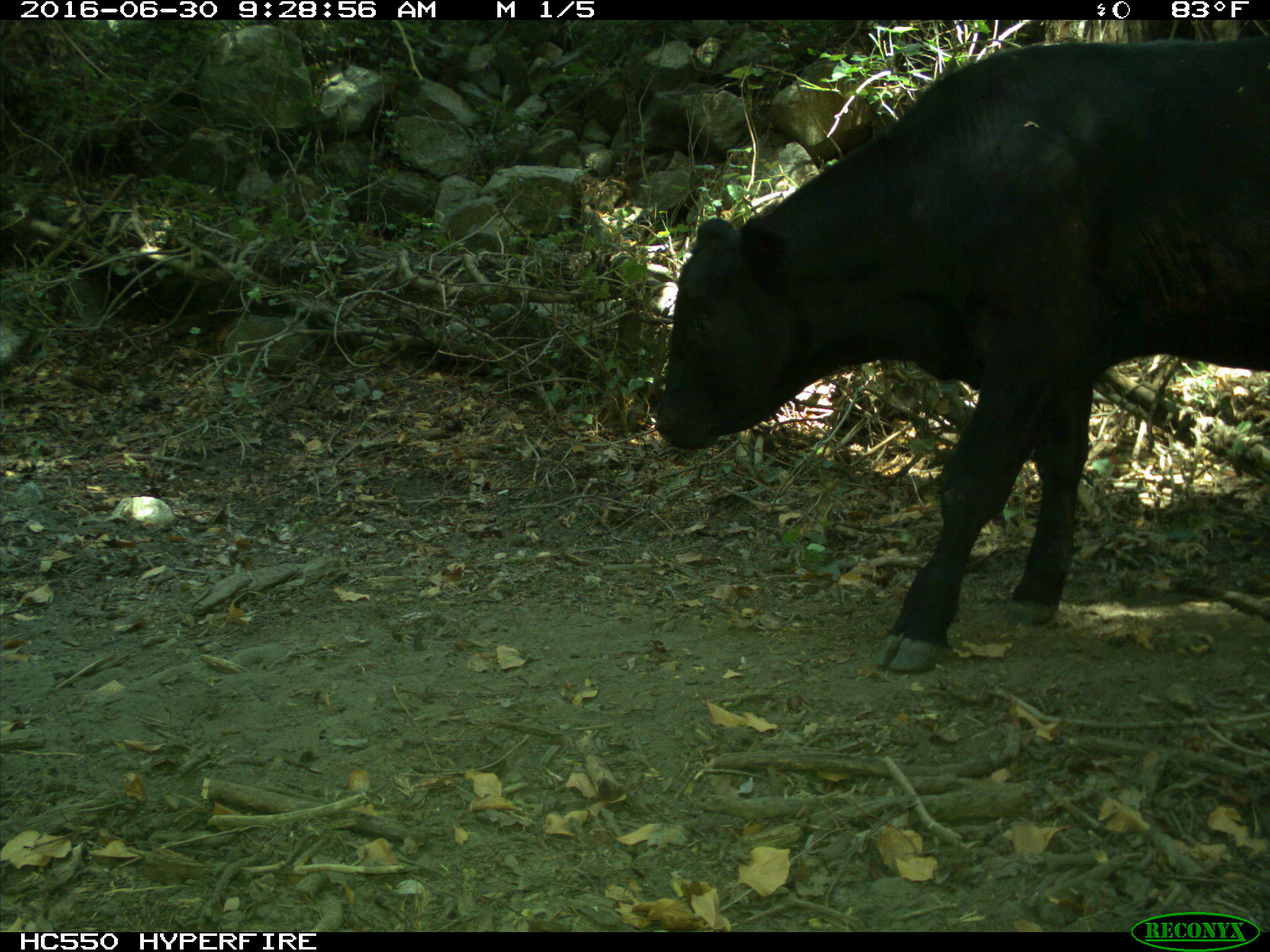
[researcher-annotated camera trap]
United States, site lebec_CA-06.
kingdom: Animalia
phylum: Chordata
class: Mammalia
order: Artiodactyla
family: Bovidae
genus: Bos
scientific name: Bos taurus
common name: domestic cow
Bos taurus (domestic cow).